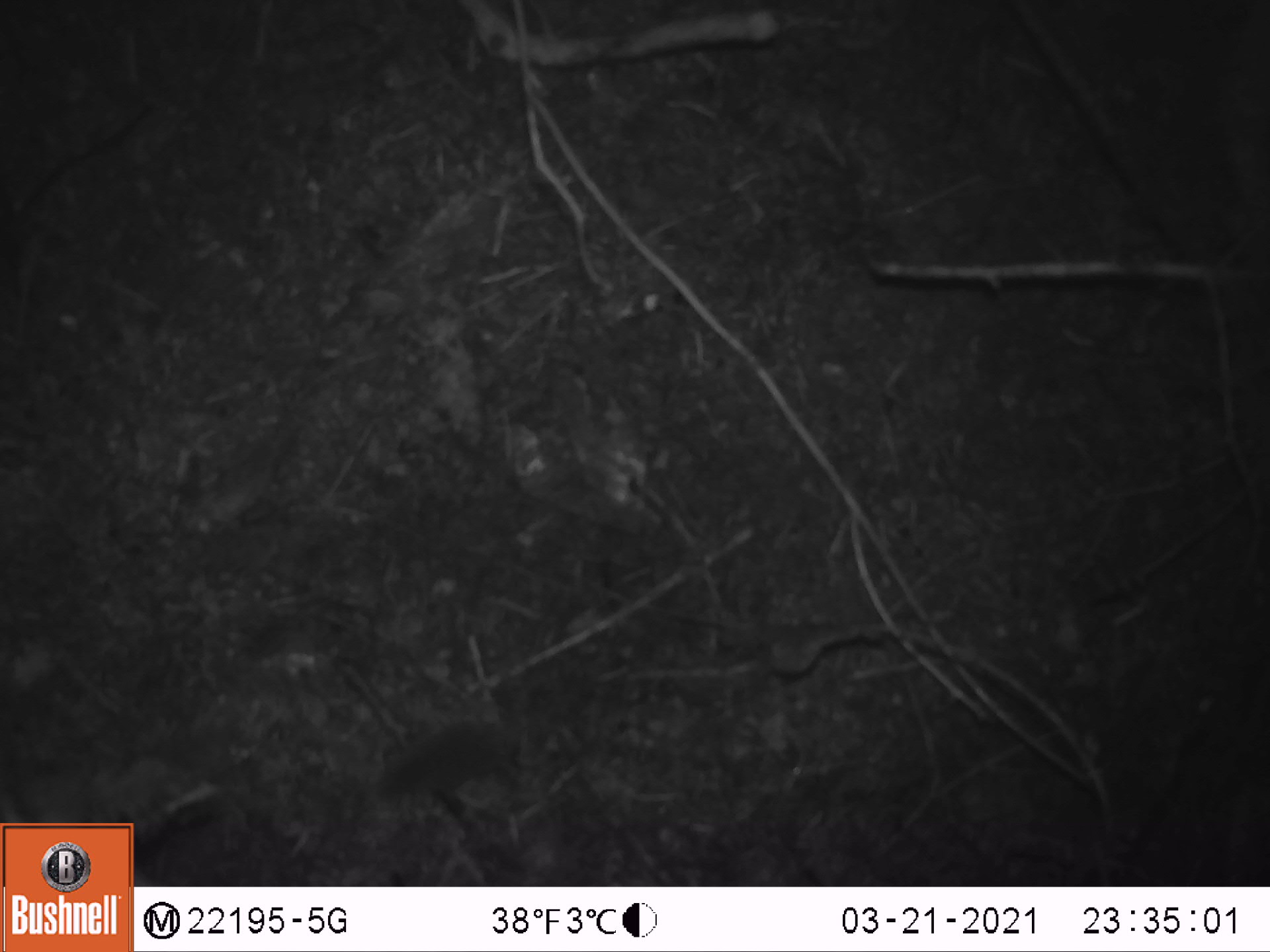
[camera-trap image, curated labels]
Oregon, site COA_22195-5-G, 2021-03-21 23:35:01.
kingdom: Animalia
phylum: Chordata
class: Mammalia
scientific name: Mammalia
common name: small mammal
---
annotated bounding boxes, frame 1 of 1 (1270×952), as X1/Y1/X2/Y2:
small mammal: 331/657/626/823